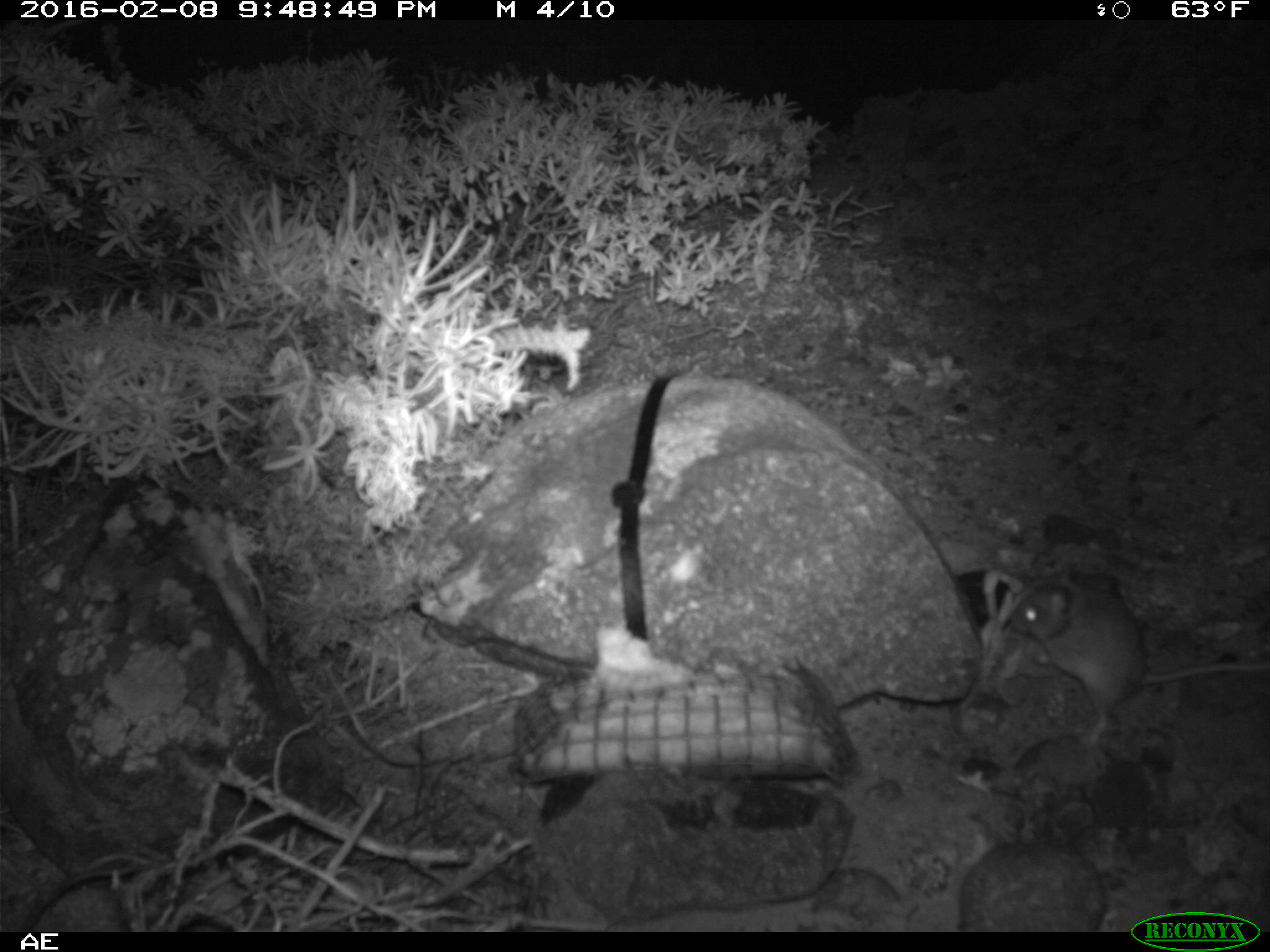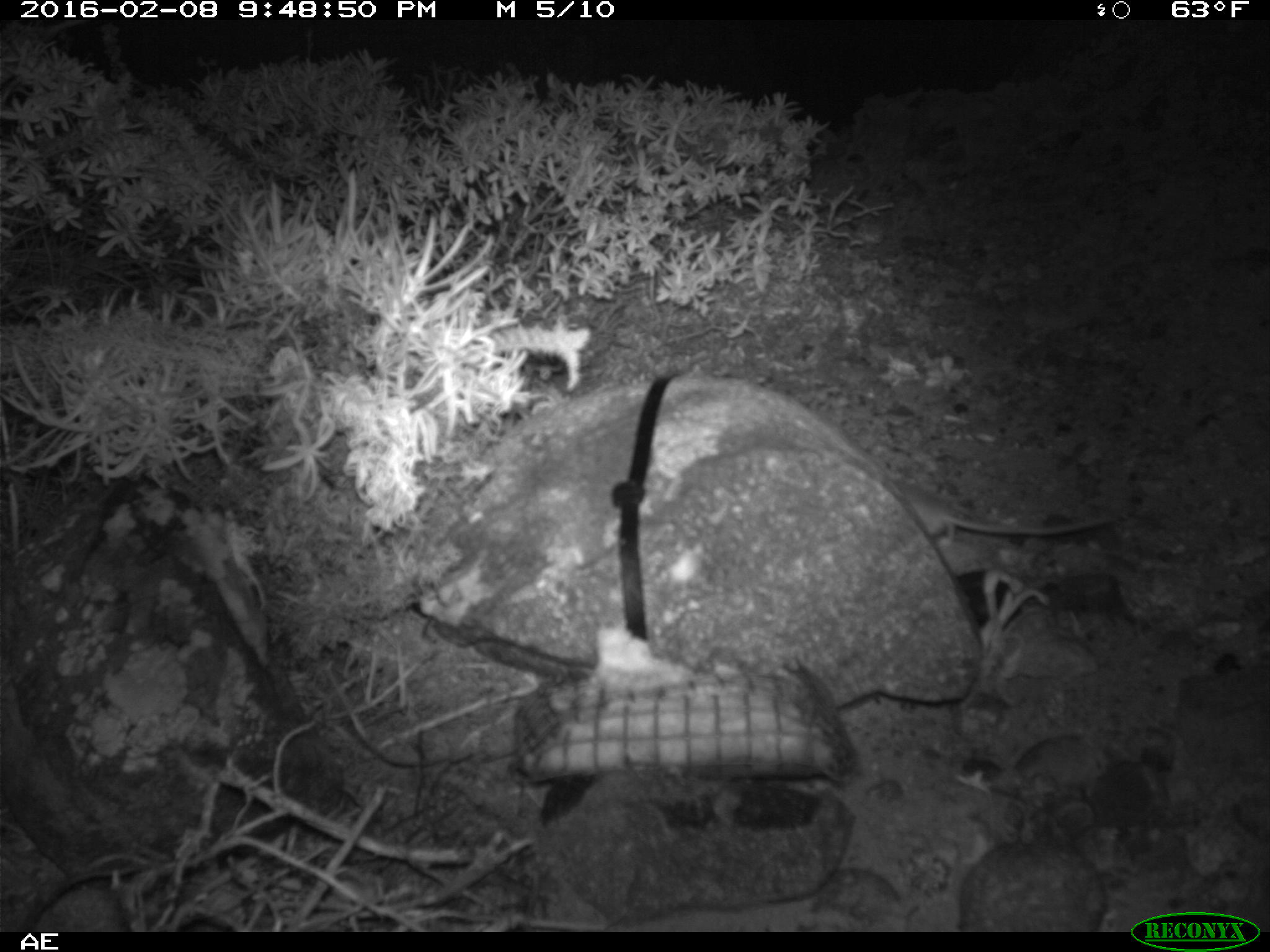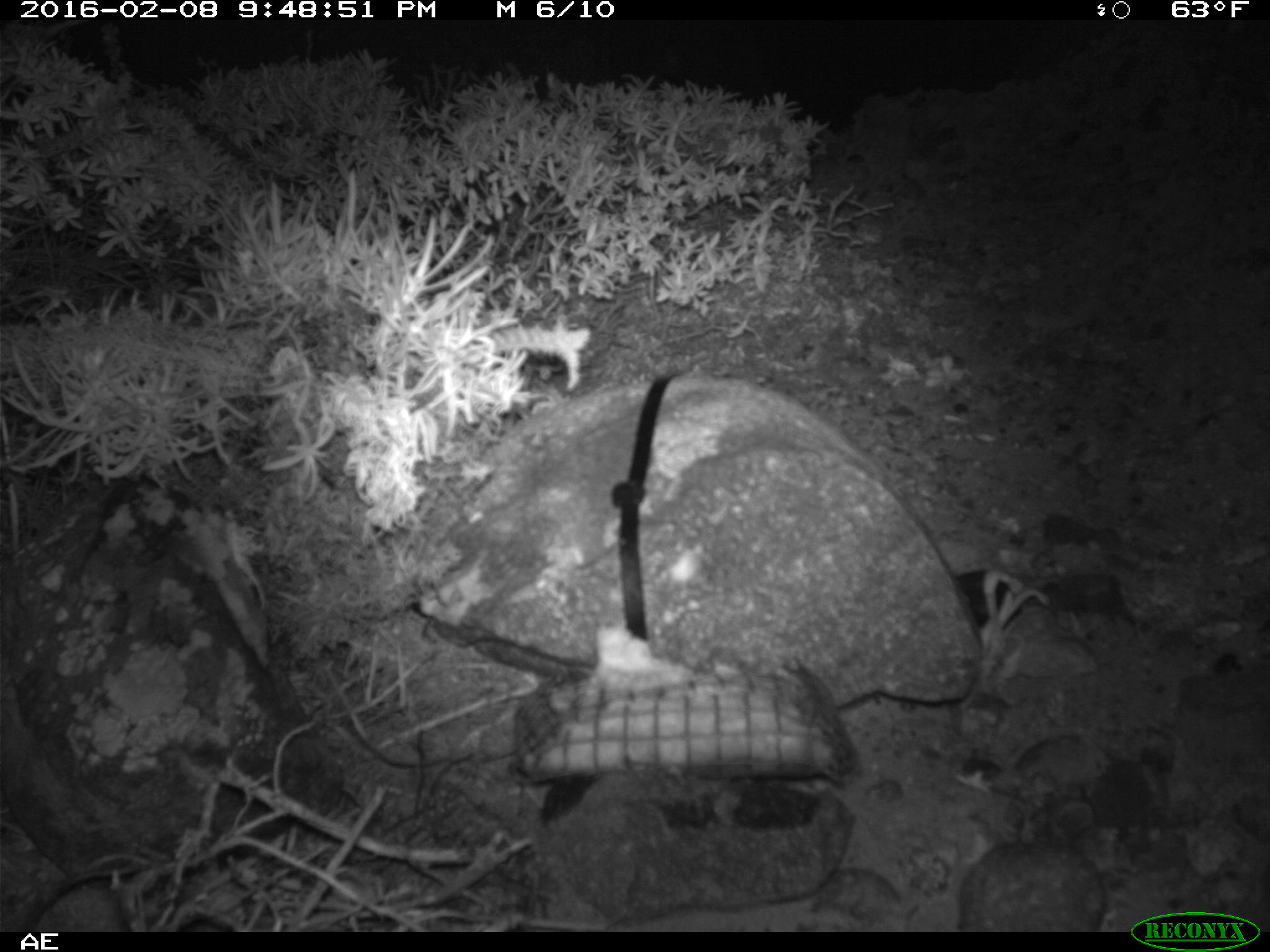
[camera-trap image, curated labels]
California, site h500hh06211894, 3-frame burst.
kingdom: Animalia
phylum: Chordata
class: Mammalia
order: Rodentia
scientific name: Rodentia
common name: rodent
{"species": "rodent (Rodentia)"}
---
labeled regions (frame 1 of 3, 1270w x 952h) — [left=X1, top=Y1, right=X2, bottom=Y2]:
rodent: [left=1005, top=563, right=1269, bottom=743]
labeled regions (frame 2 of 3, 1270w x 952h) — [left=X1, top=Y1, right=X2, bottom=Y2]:
rodent: [left=889, top=476, right=1116, bottom=547]